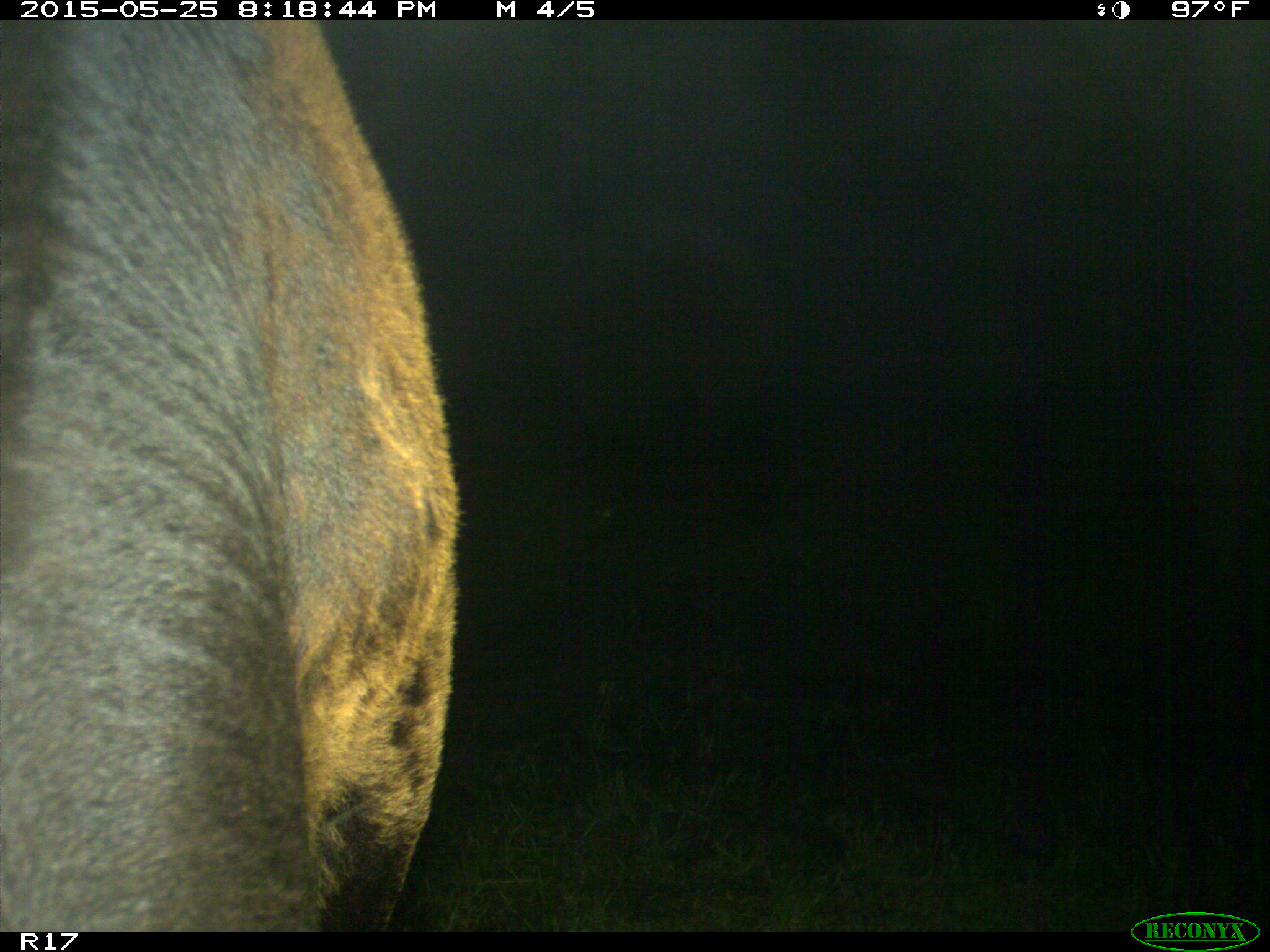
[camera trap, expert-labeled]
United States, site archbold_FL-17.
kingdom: Animalia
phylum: Chordata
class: Mammalia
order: Artiodactyla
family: Bovidae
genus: Bos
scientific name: Bos taurus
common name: domestic cow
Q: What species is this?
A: Bos taurus (domestic cow).